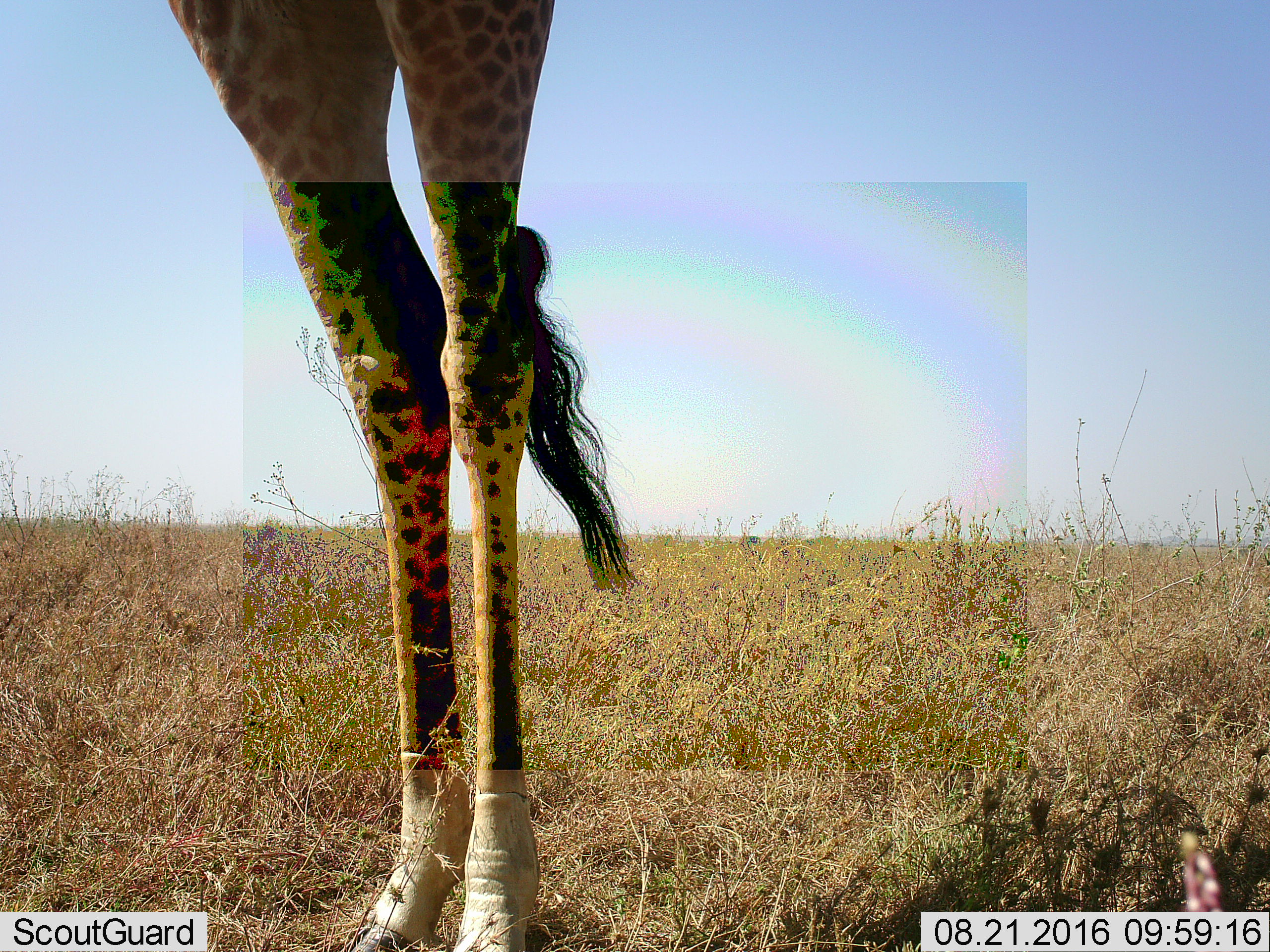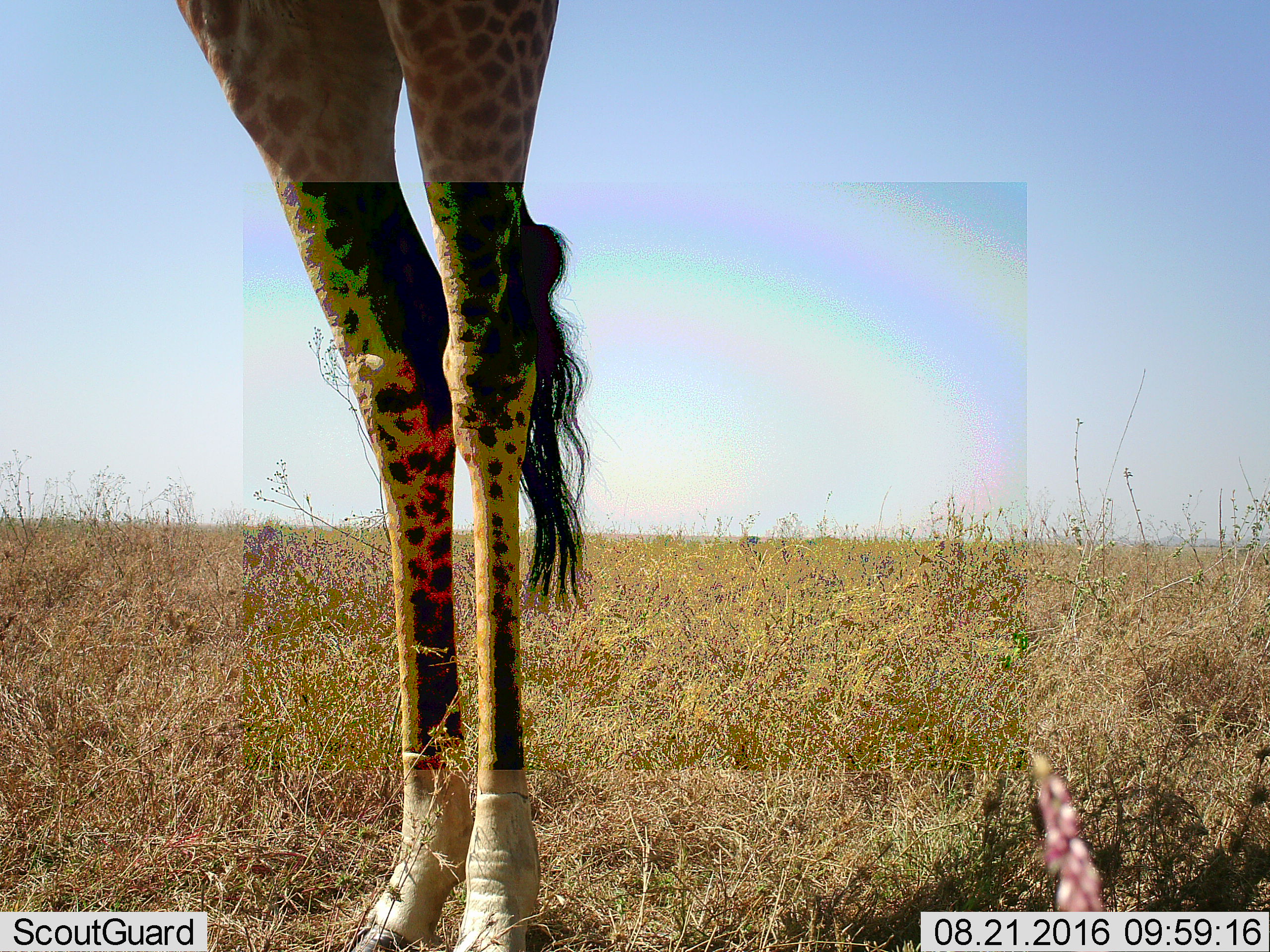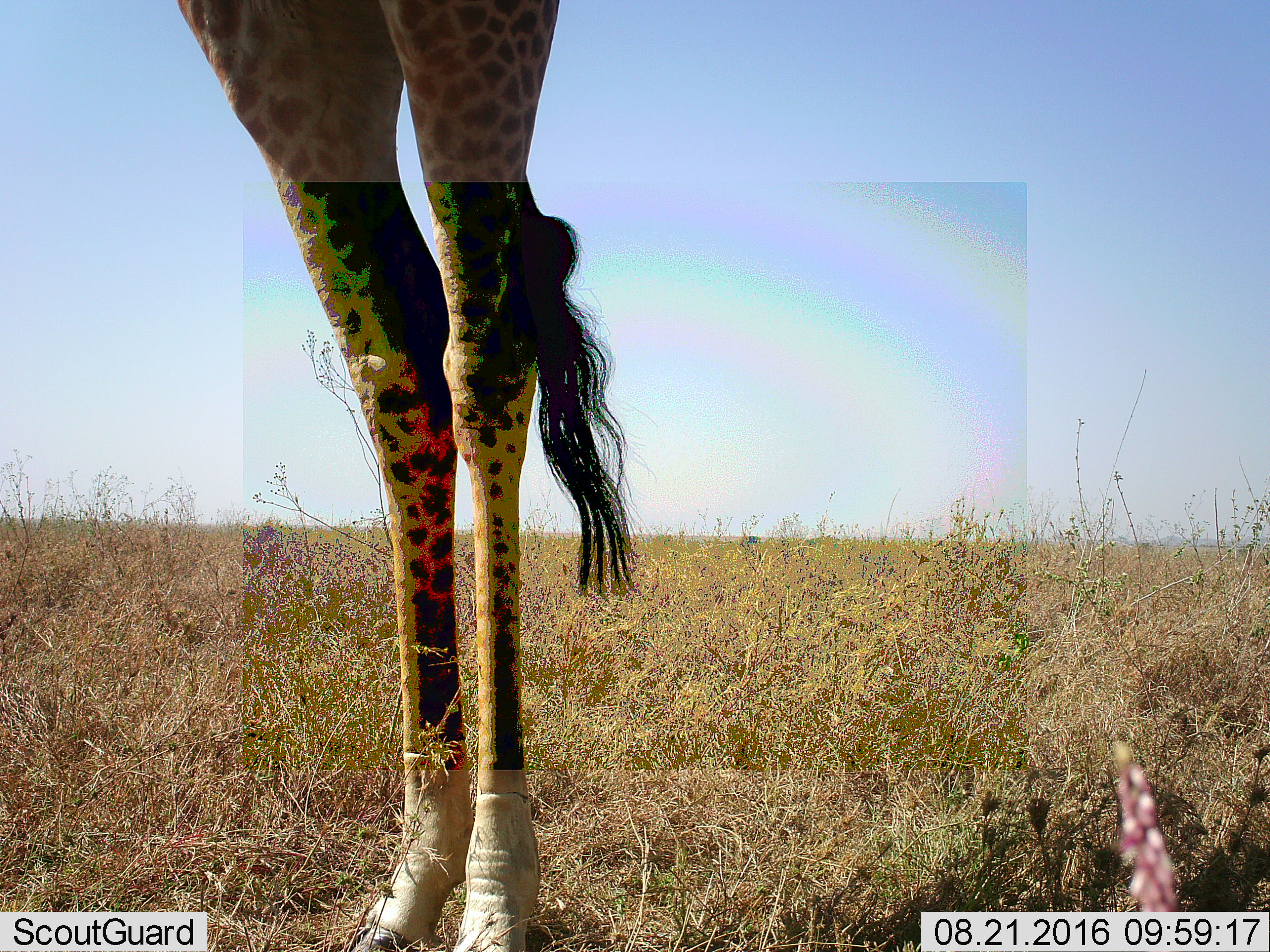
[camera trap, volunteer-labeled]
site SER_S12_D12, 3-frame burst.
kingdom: Animalia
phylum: Chordata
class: Mammalia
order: Artiodactyla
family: Giraffidae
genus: Giraffa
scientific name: Giraffa camelopardalis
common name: giraffe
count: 1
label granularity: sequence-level